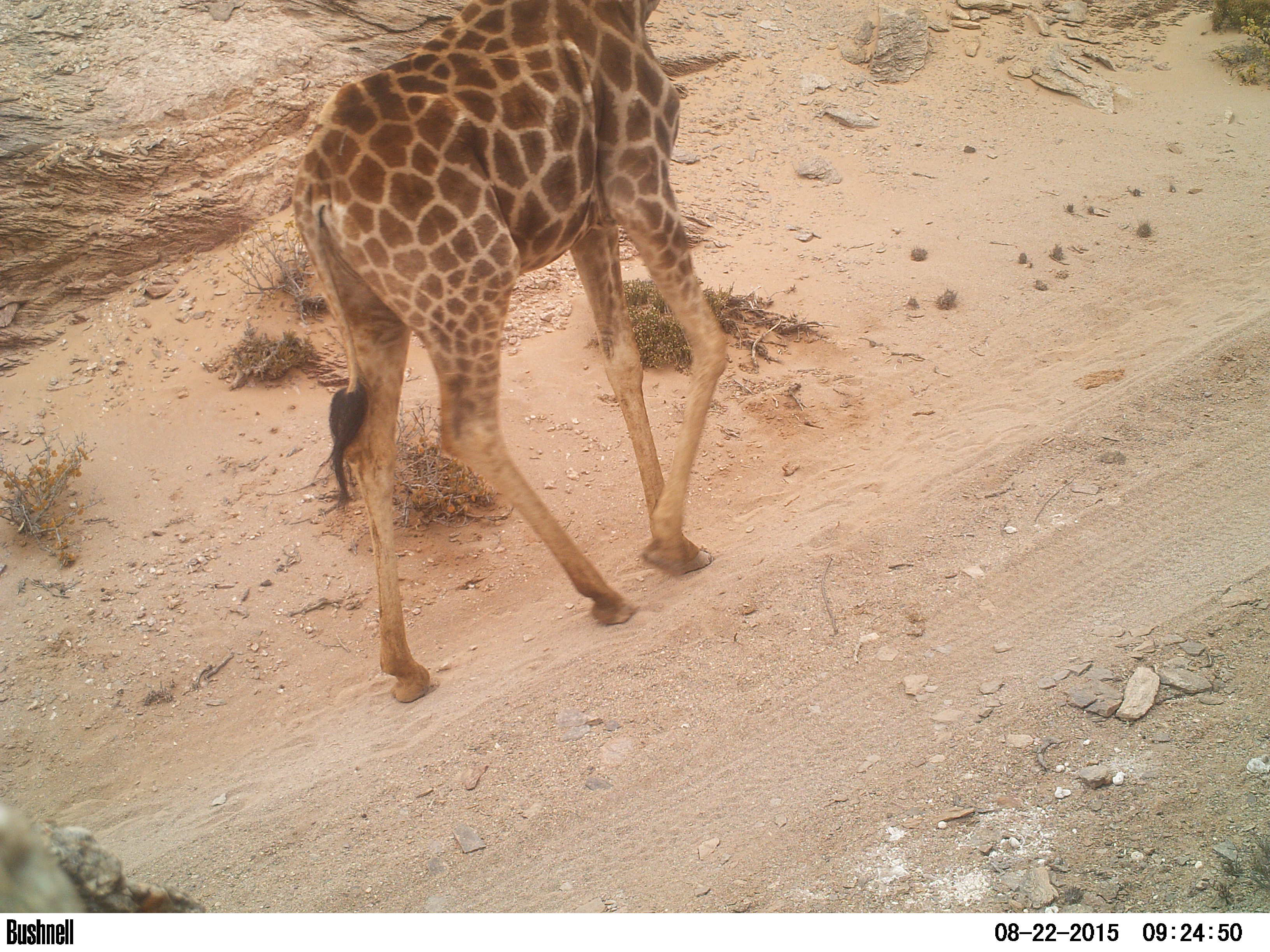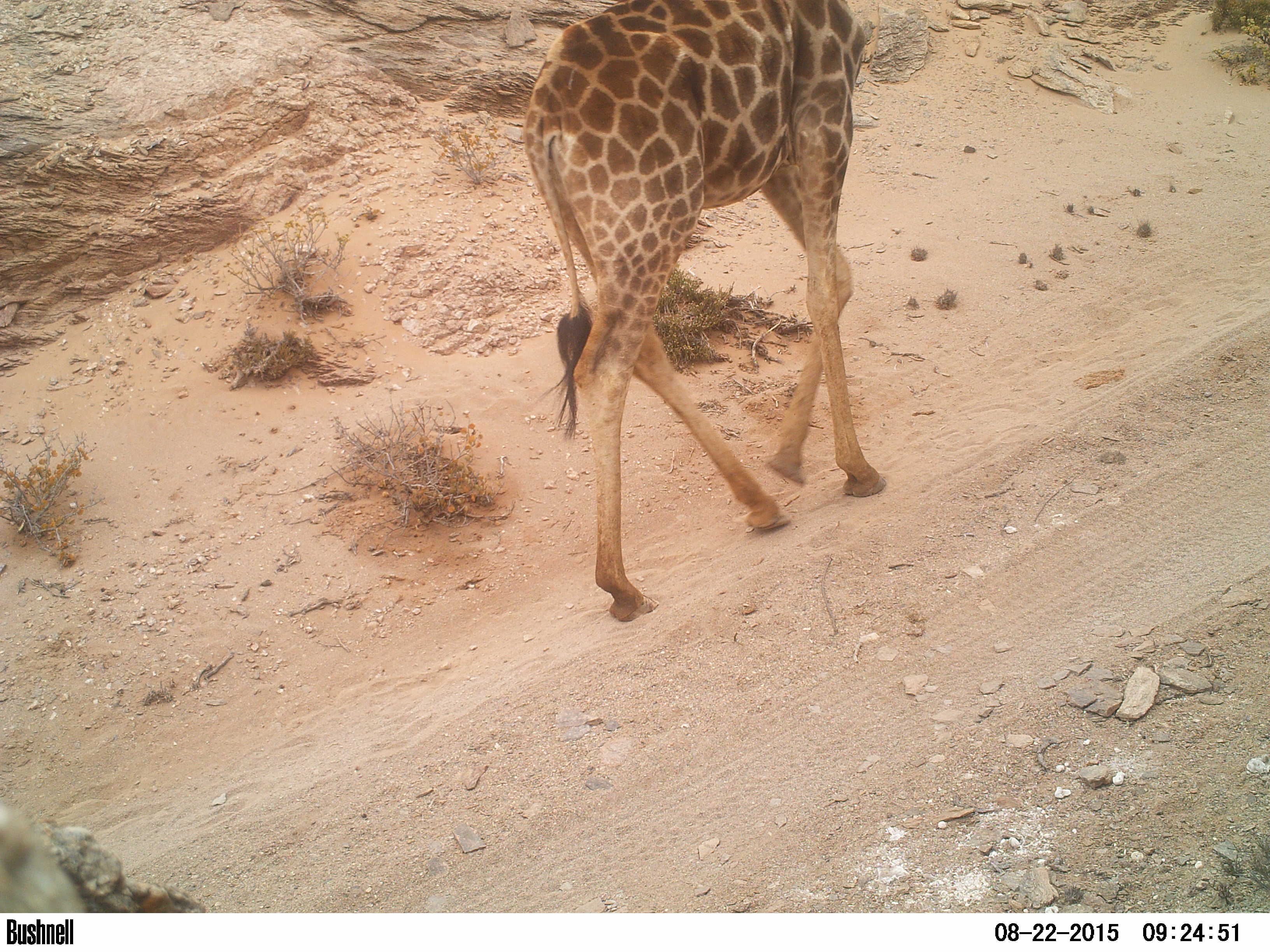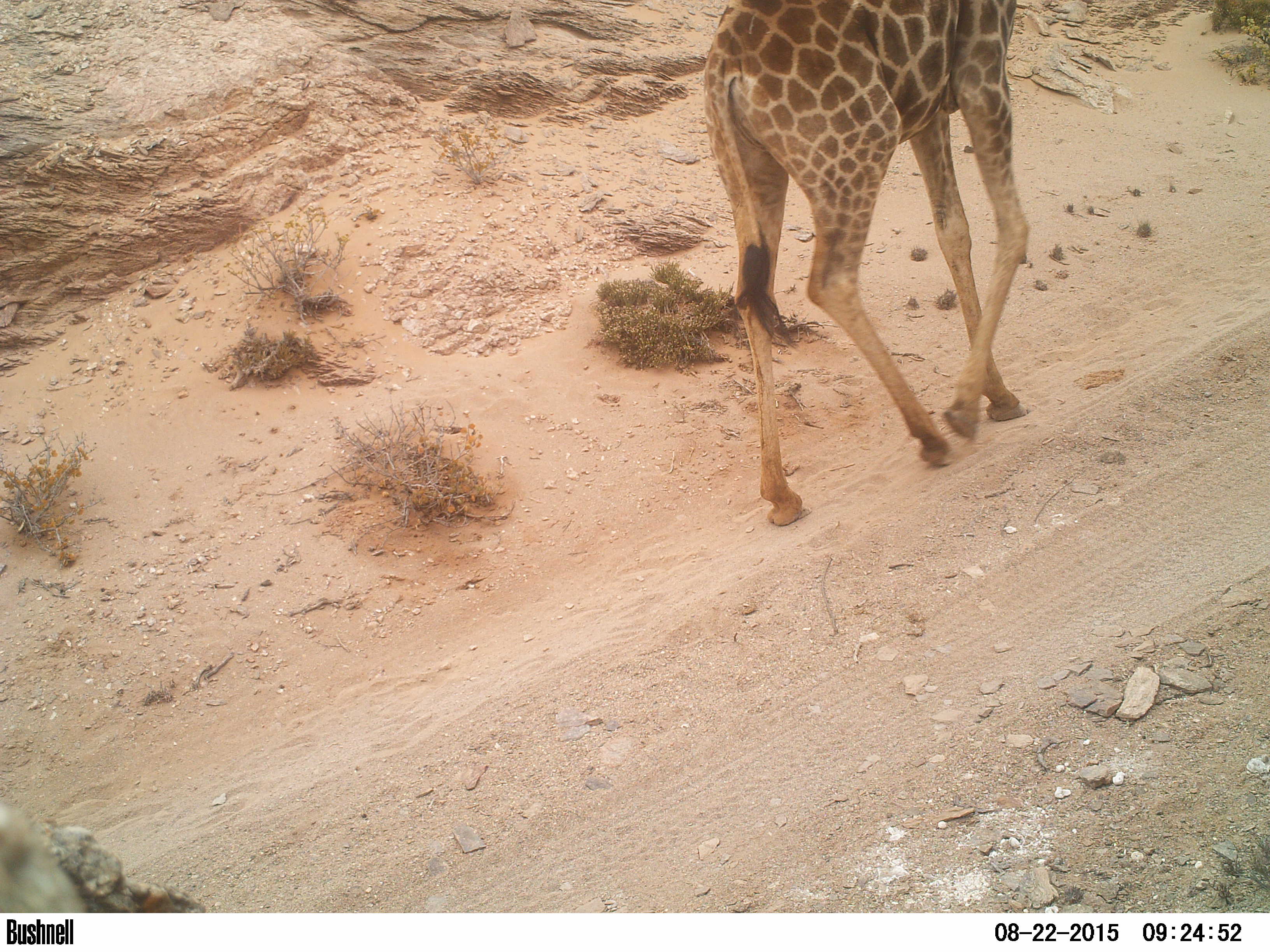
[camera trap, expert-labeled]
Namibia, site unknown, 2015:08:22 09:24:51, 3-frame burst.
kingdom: Animalia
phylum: Chordata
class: Mammalia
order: Artiodactyla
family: Giraffidae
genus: Giraffa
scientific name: Giraffa camelopardalis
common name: giraffe